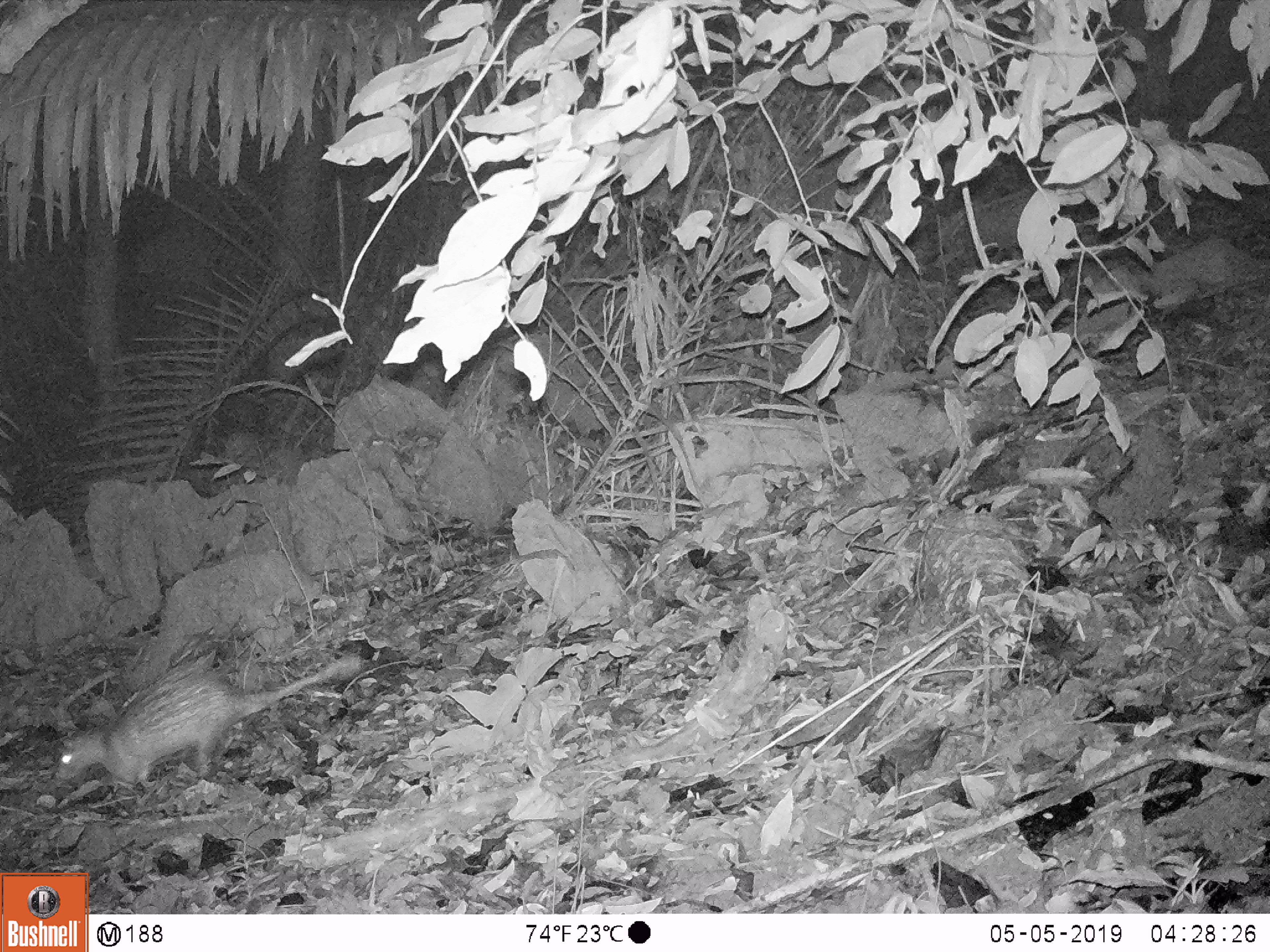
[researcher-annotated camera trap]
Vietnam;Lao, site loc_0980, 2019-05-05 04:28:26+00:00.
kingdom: Animalia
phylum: Chordata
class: Mammalia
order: Rodentia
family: Hystricidae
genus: Atherurus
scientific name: Atherurus macrourus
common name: asiatic brush-tailed porcupine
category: asiatic brush tailed porcupine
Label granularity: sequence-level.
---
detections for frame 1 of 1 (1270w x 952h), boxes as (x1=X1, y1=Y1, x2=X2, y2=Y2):
asiatic brush tailed porcupine: (x1=51, y1=651, x2=362, y2=785)